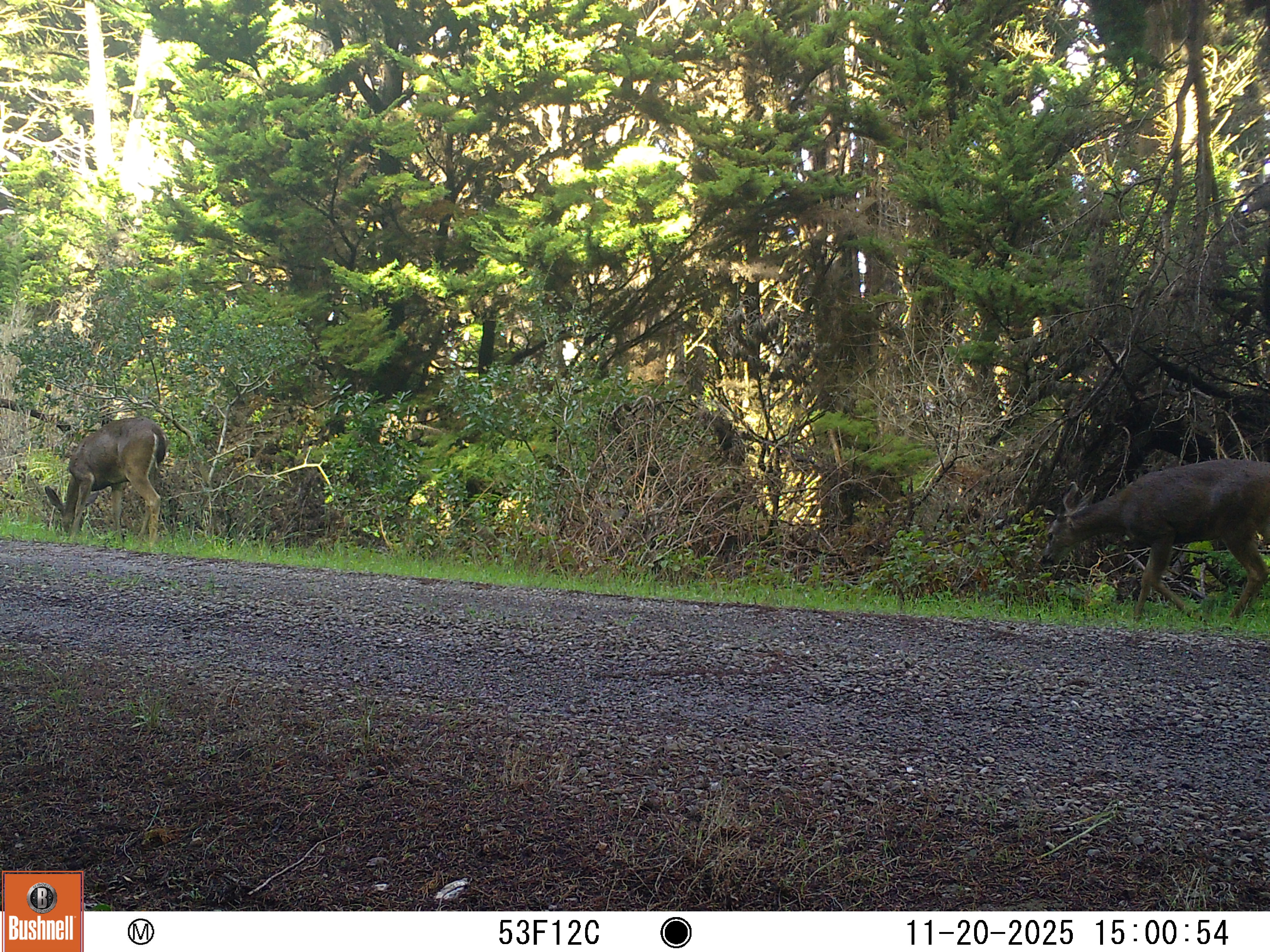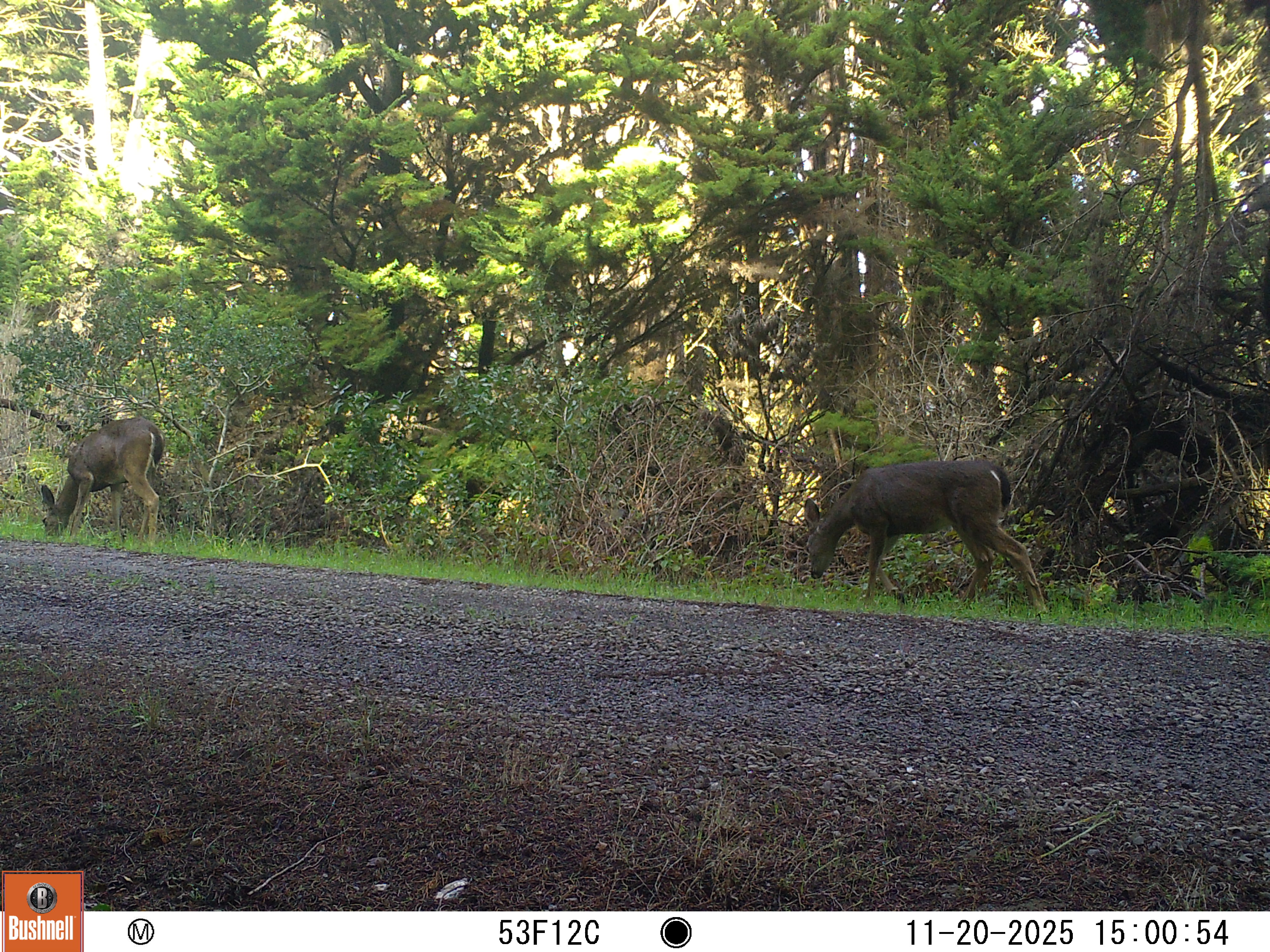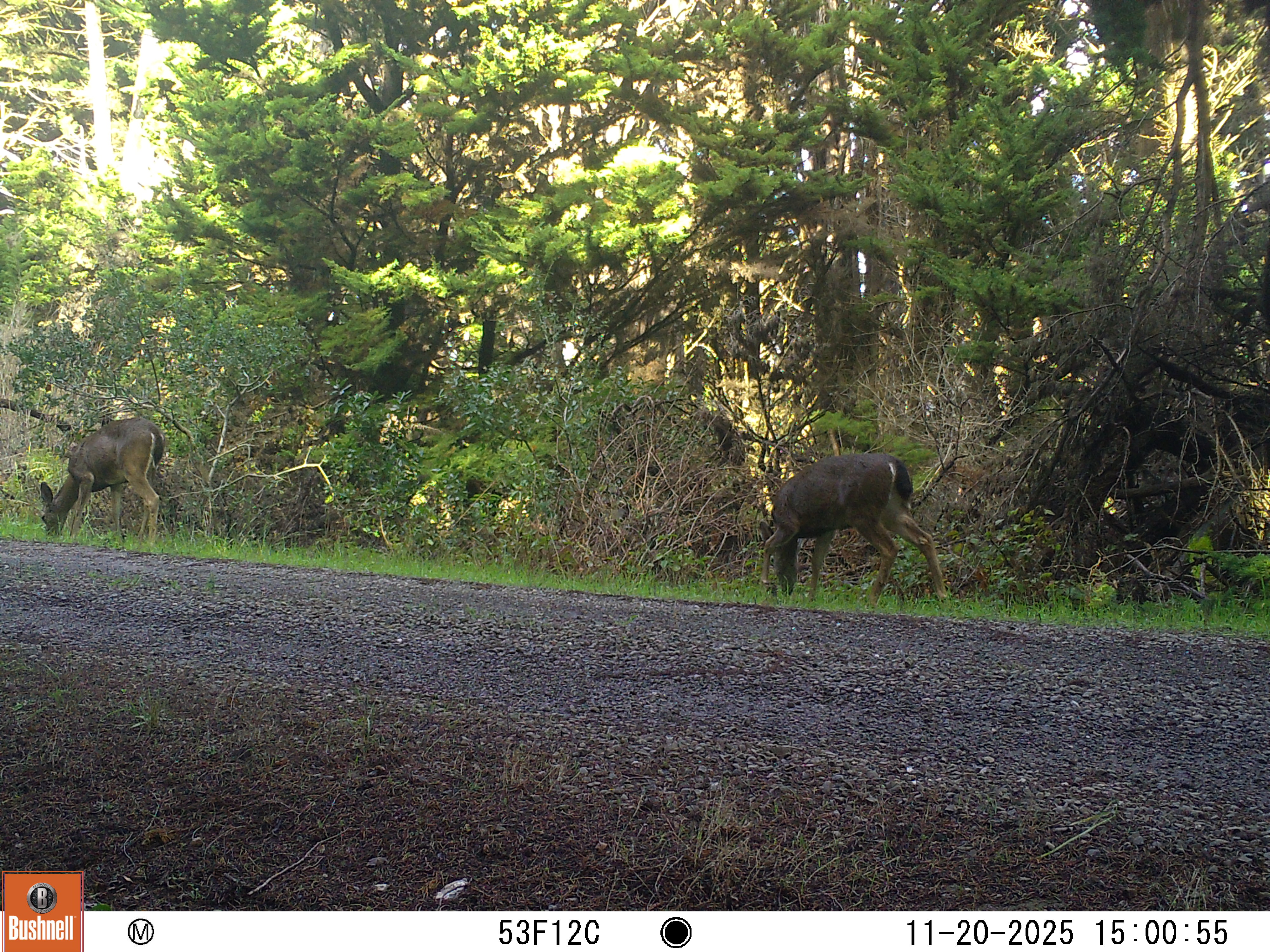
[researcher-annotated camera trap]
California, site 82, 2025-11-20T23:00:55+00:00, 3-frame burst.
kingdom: Animalia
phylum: Chordata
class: Mammalia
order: Artiodactyla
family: Cervidae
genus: Odocoileus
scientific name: Odocoileus hemionus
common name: mule deer